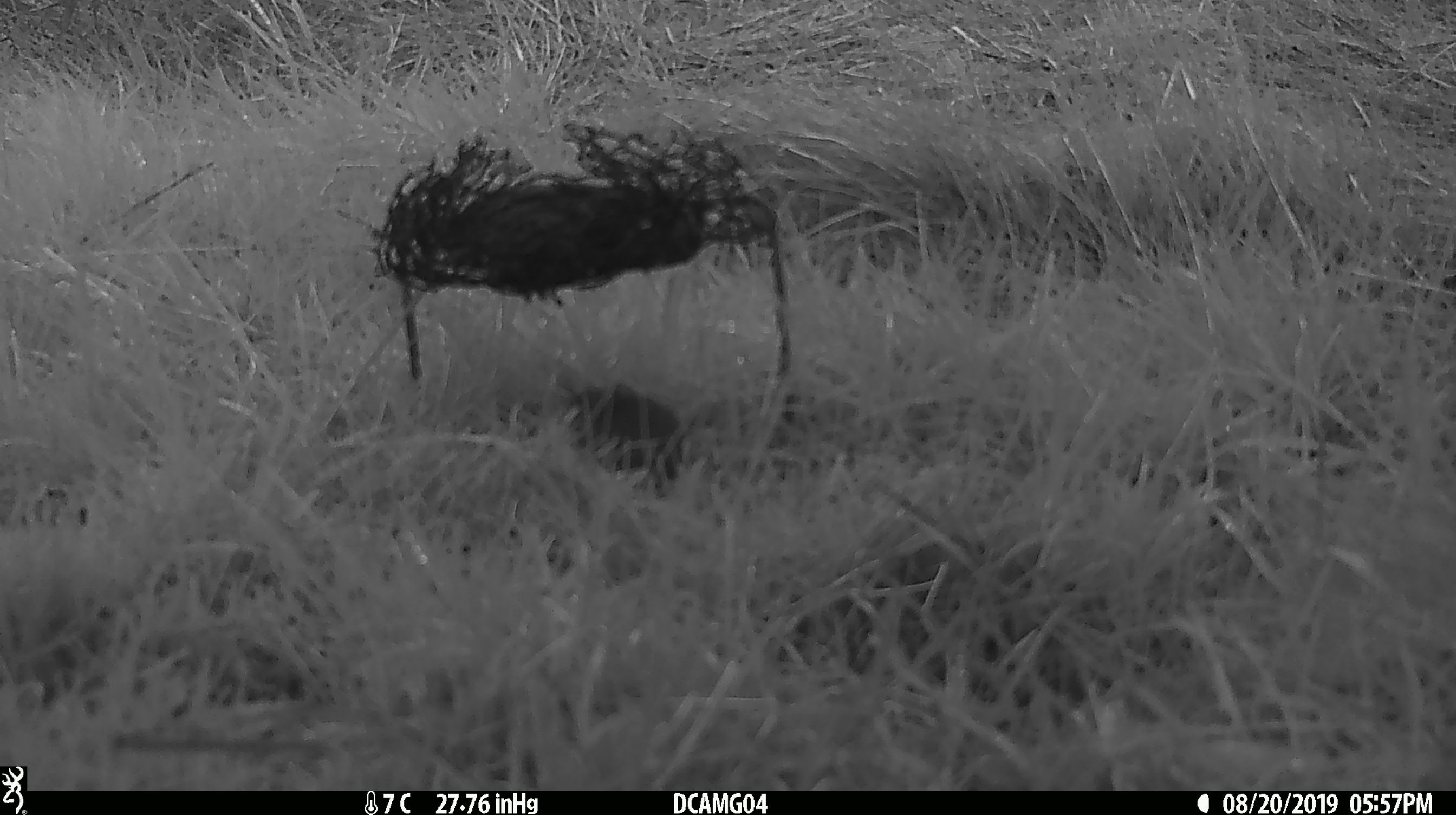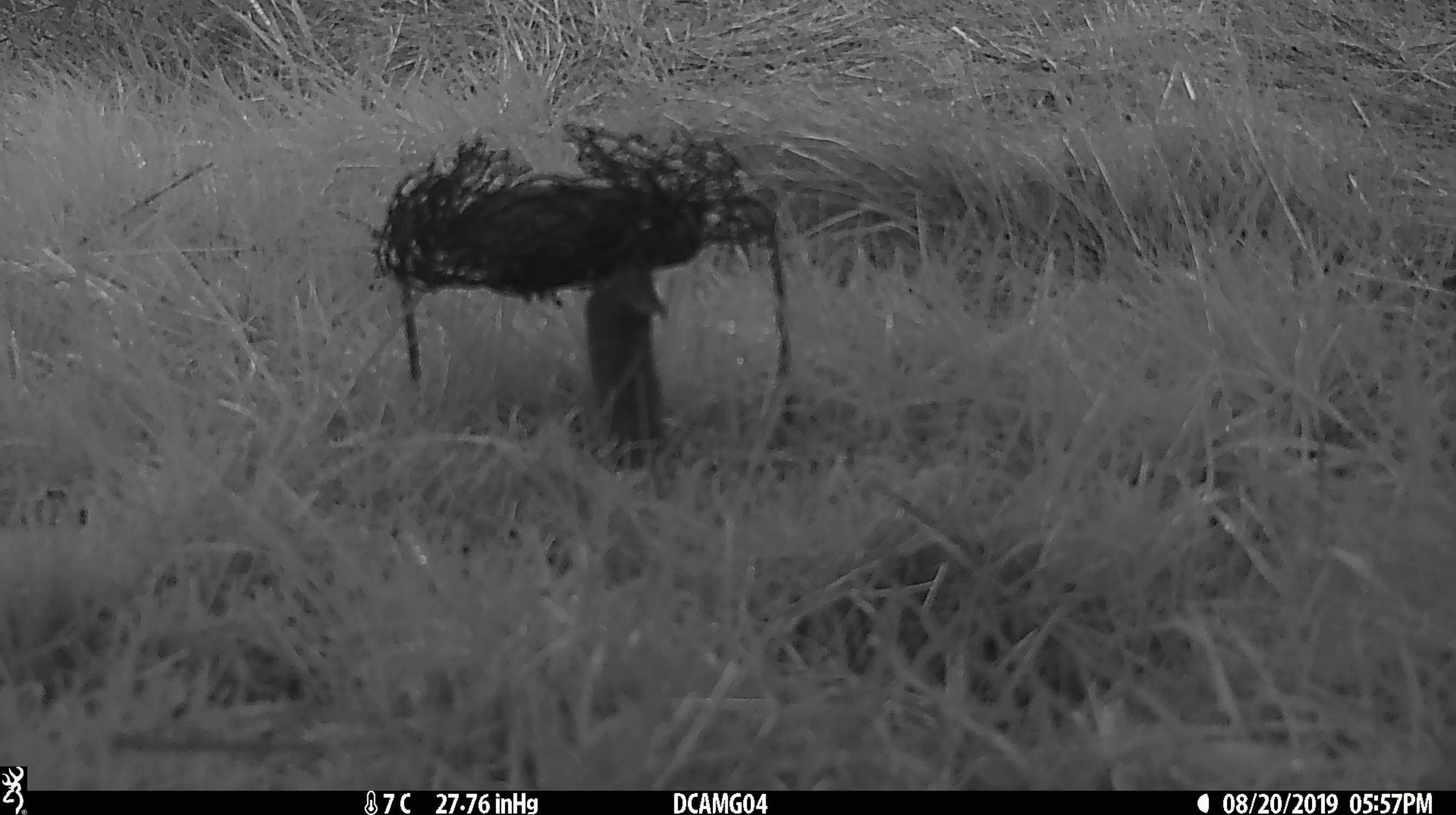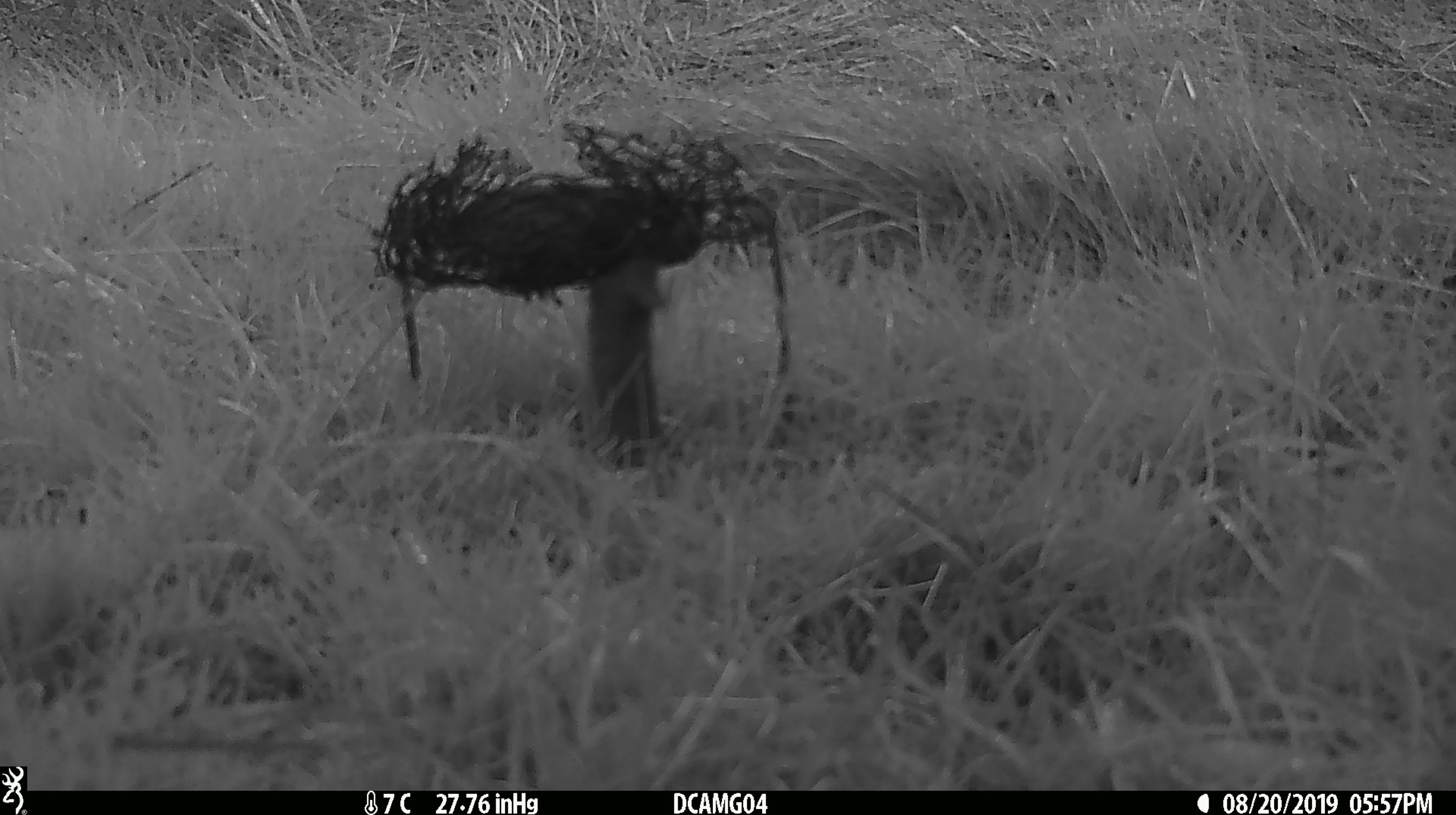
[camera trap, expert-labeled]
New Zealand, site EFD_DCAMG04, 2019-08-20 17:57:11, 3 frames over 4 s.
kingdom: Animalia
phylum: Chordata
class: Mammalia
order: Rodentia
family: Muridae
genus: Mus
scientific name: Mus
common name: mouse